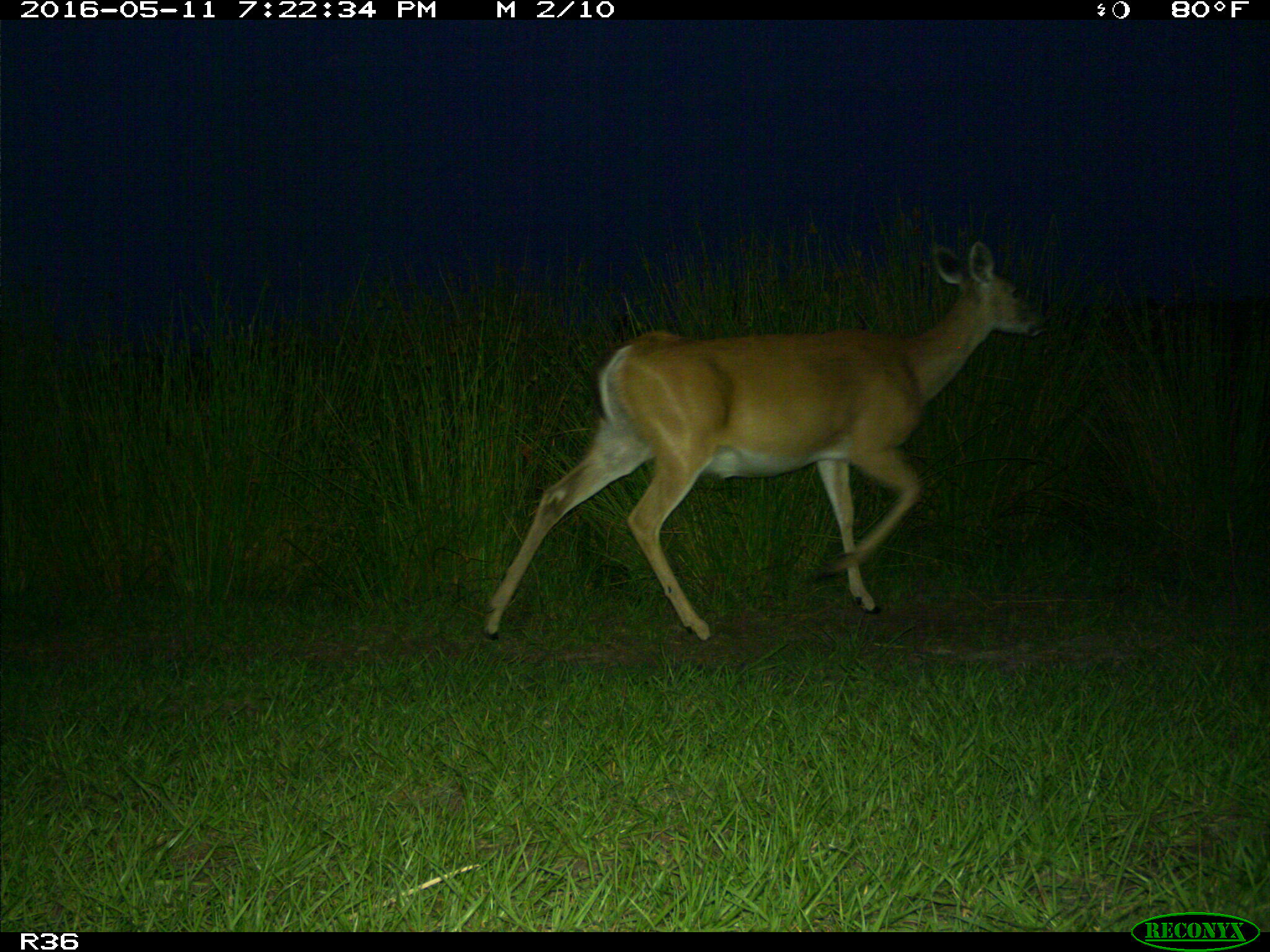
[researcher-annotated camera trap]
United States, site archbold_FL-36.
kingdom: Animalia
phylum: Chordata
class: Mammalia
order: Artiodactyla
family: Cervidae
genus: Odocoileus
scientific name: Odocoileus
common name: deer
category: unidentified deer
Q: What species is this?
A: Unidentified deer (deer) (Odocoileus).